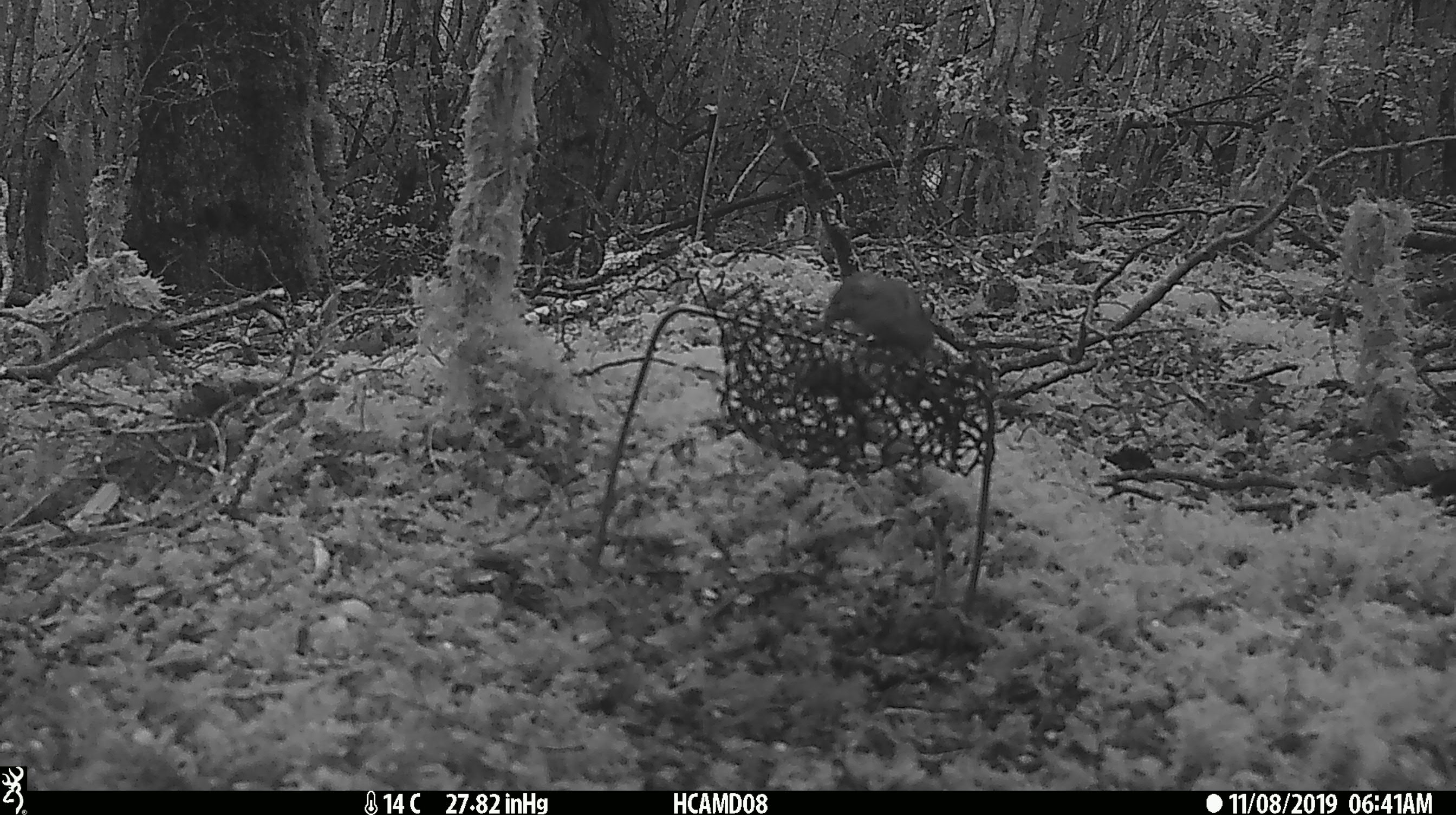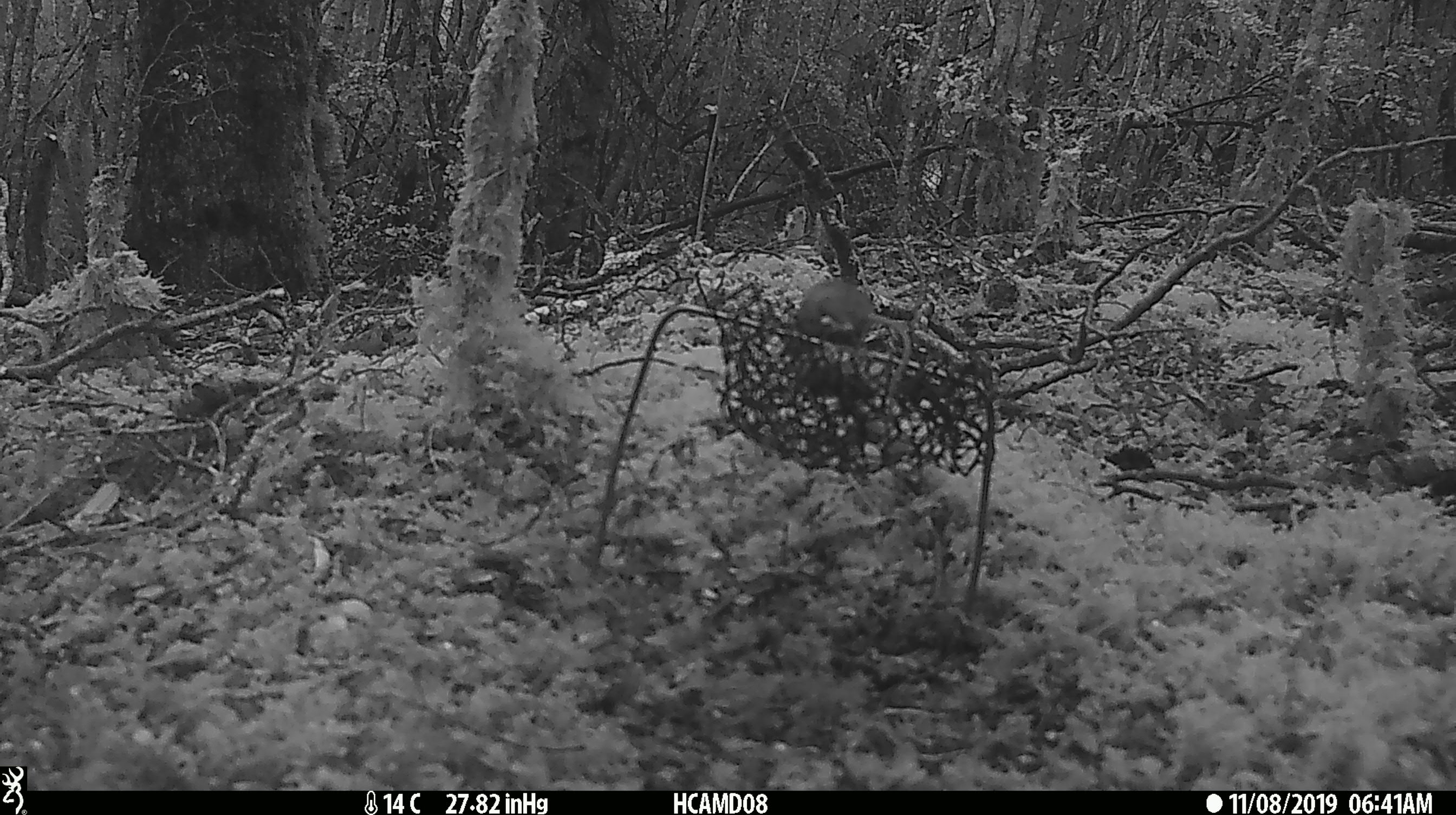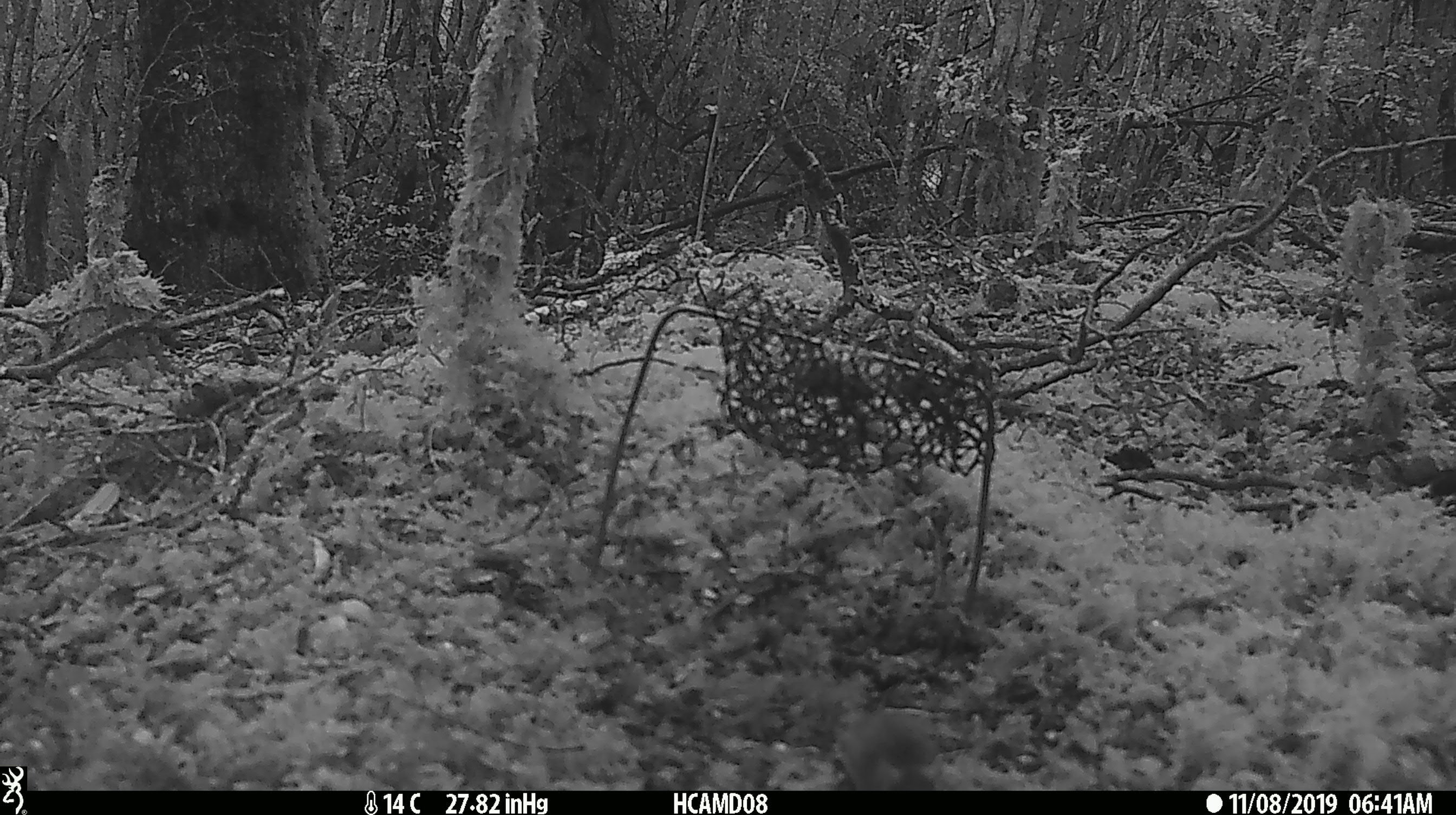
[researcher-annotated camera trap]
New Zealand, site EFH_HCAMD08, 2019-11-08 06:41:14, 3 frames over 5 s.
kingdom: Animalia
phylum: Chordata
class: Mammalia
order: Rodentia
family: Muridae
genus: Mus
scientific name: Mus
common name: mouse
Mouse (Mus).